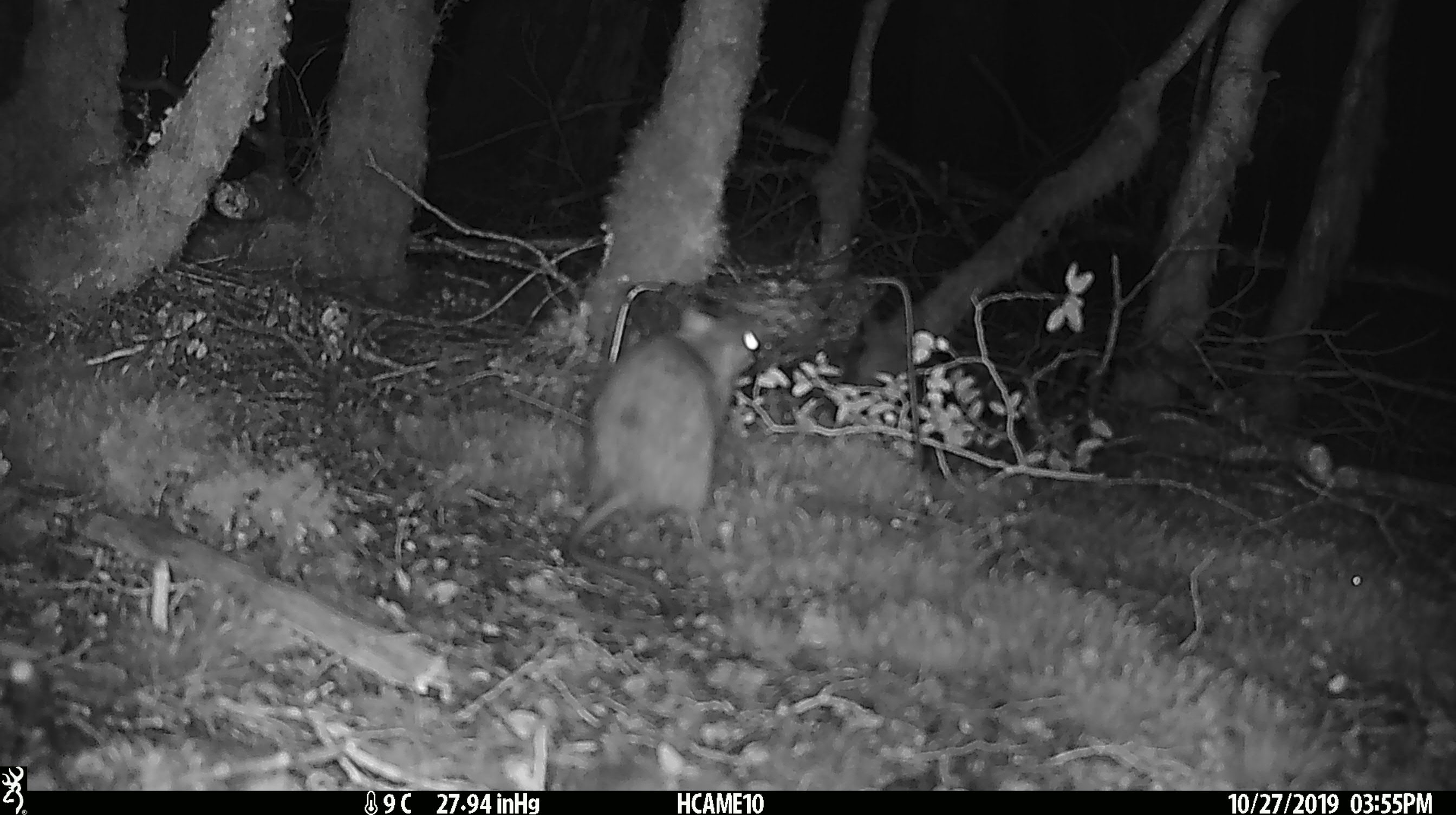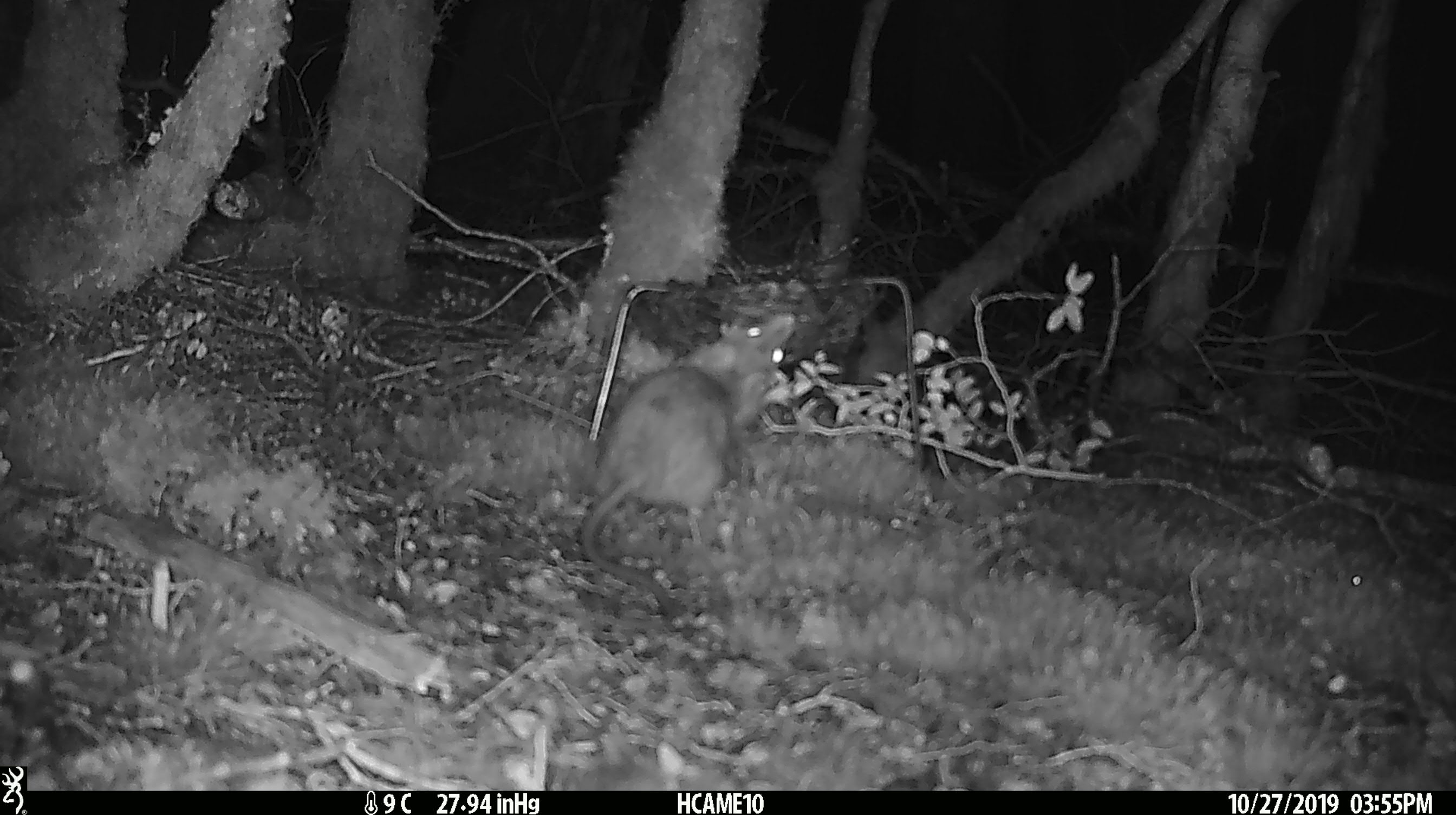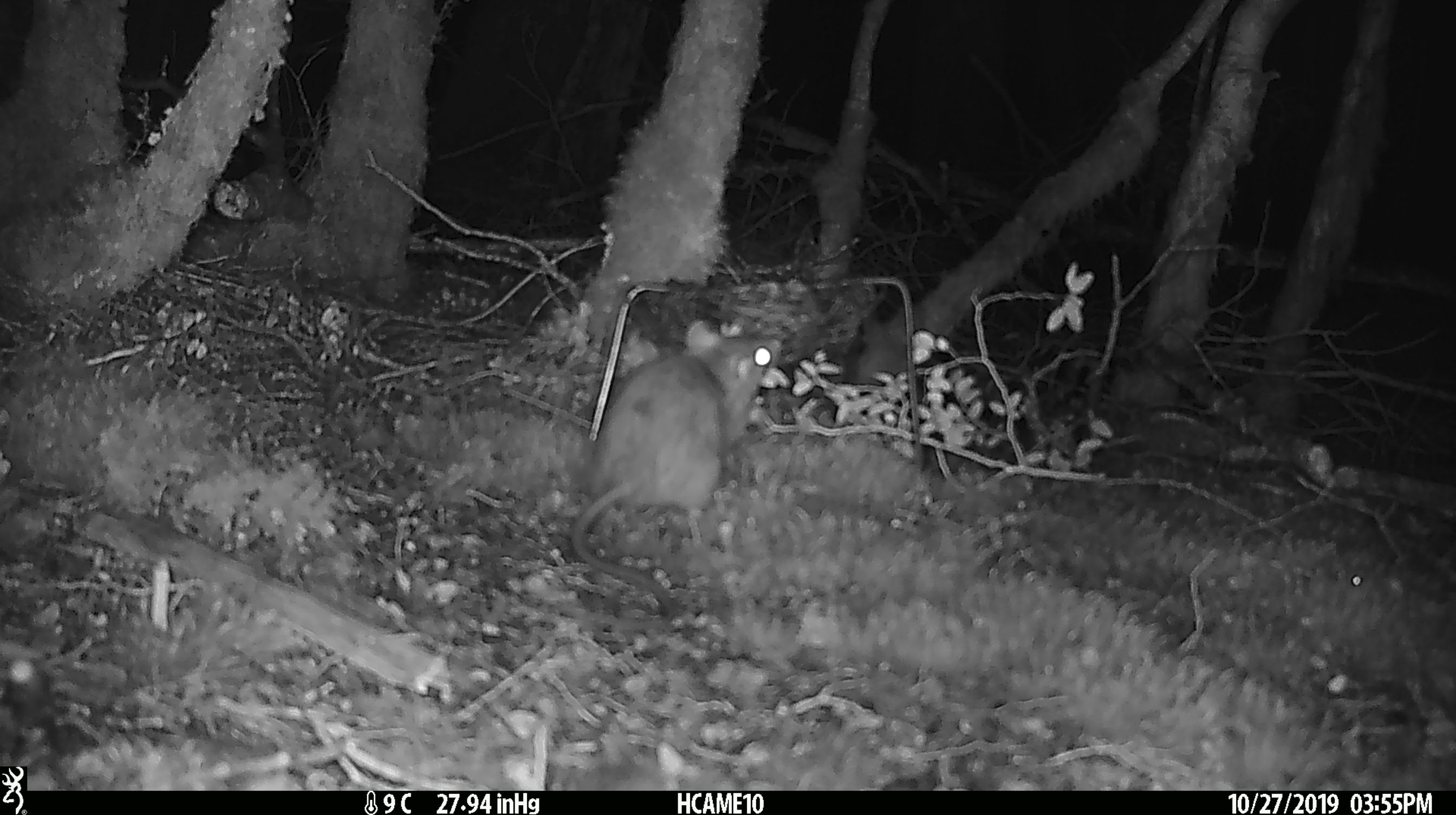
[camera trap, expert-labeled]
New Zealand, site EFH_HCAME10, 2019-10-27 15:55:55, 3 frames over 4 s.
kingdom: Animalia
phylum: Chordata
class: Mammalia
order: Rodentia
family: Muridae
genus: Rattus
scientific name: Rattus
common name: rat